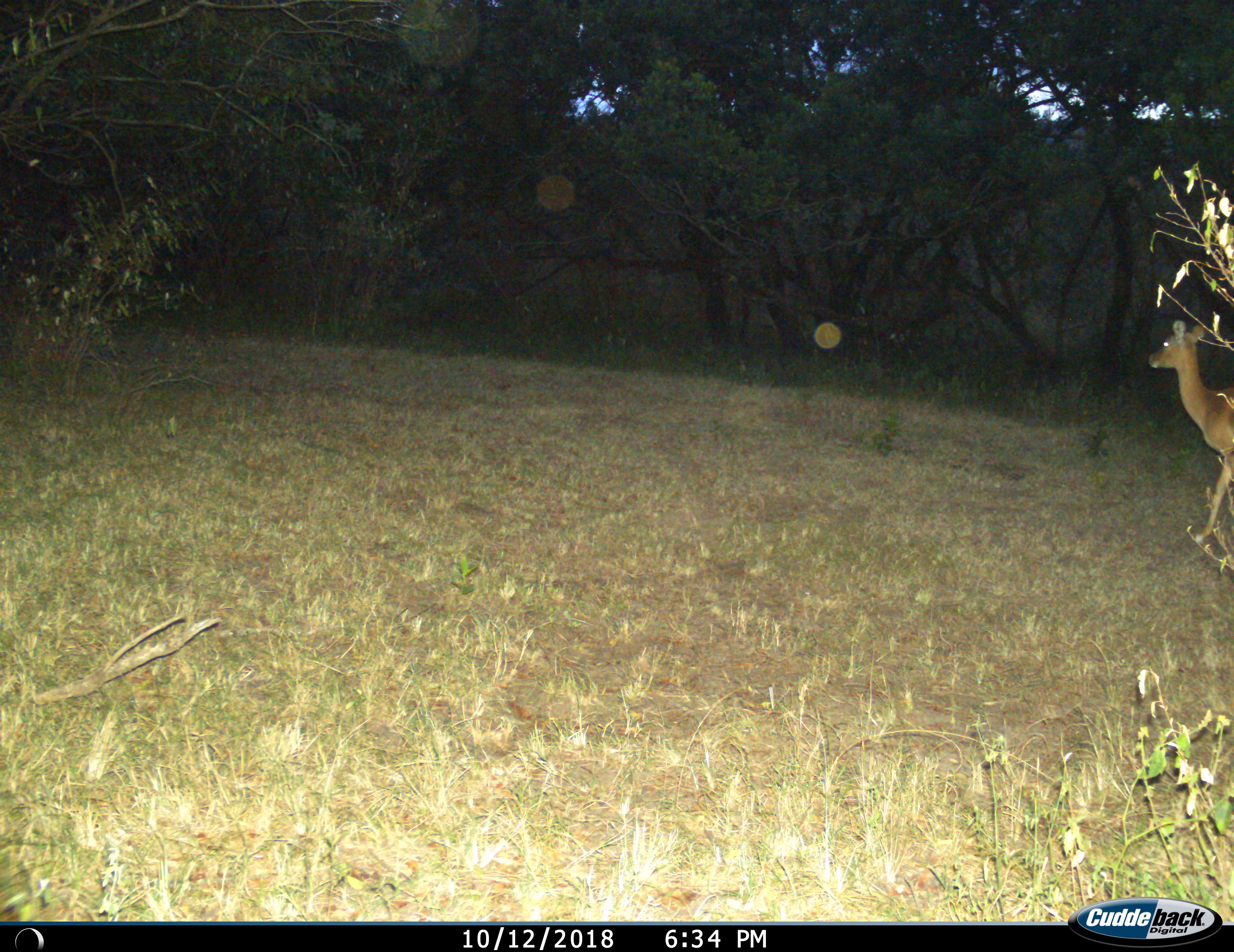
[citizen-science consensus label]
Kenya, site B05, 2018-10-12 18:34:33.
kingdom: Animalia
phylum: Chordata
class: Mammalia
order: Artiodactyla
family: Bovidae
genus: Aepyceros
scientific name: Aepyceros melampus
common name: impala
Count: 1.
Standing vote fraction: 60%.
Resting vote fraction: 0%.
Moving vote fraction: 40%.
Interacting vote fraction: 0%.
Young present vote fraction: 0%.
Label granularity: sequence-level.